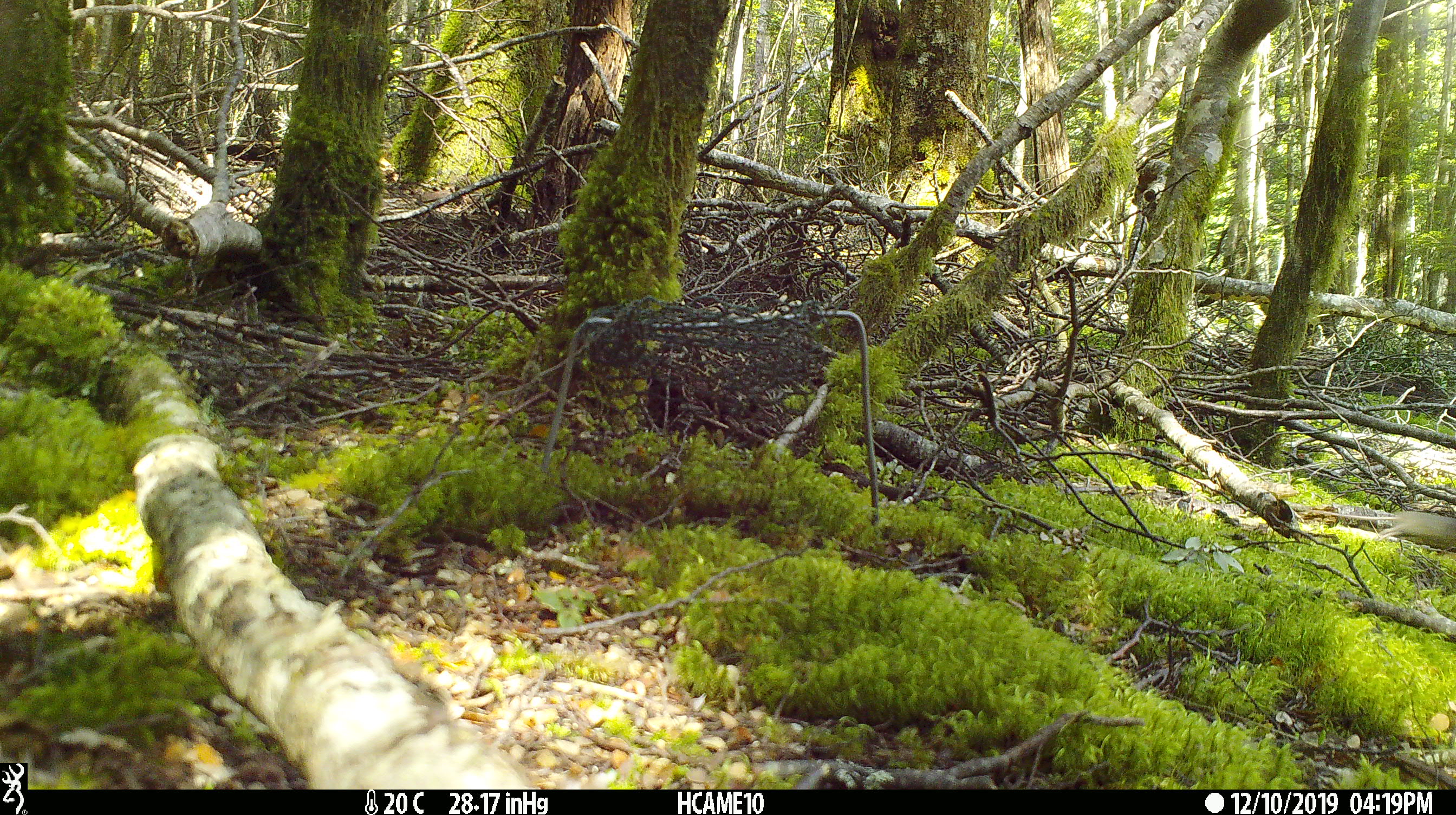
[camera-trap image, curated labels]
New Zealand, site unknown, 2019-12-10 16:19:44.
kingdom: Animalia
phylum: Chordata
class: Mammalia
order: Rodentia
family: Muridae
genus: Mus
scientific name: Mus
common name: mouse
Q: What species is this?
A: Mouse (Mus).